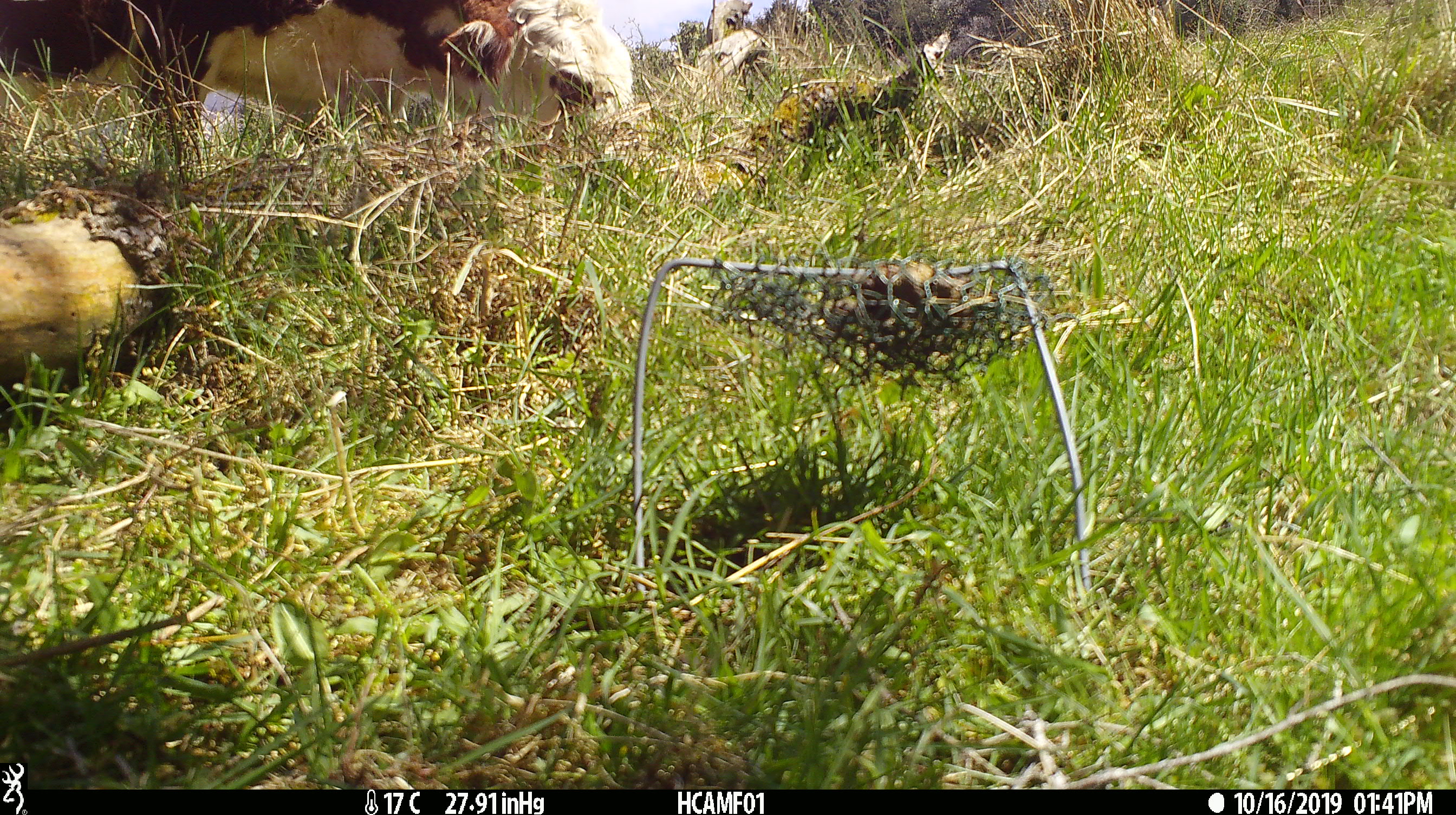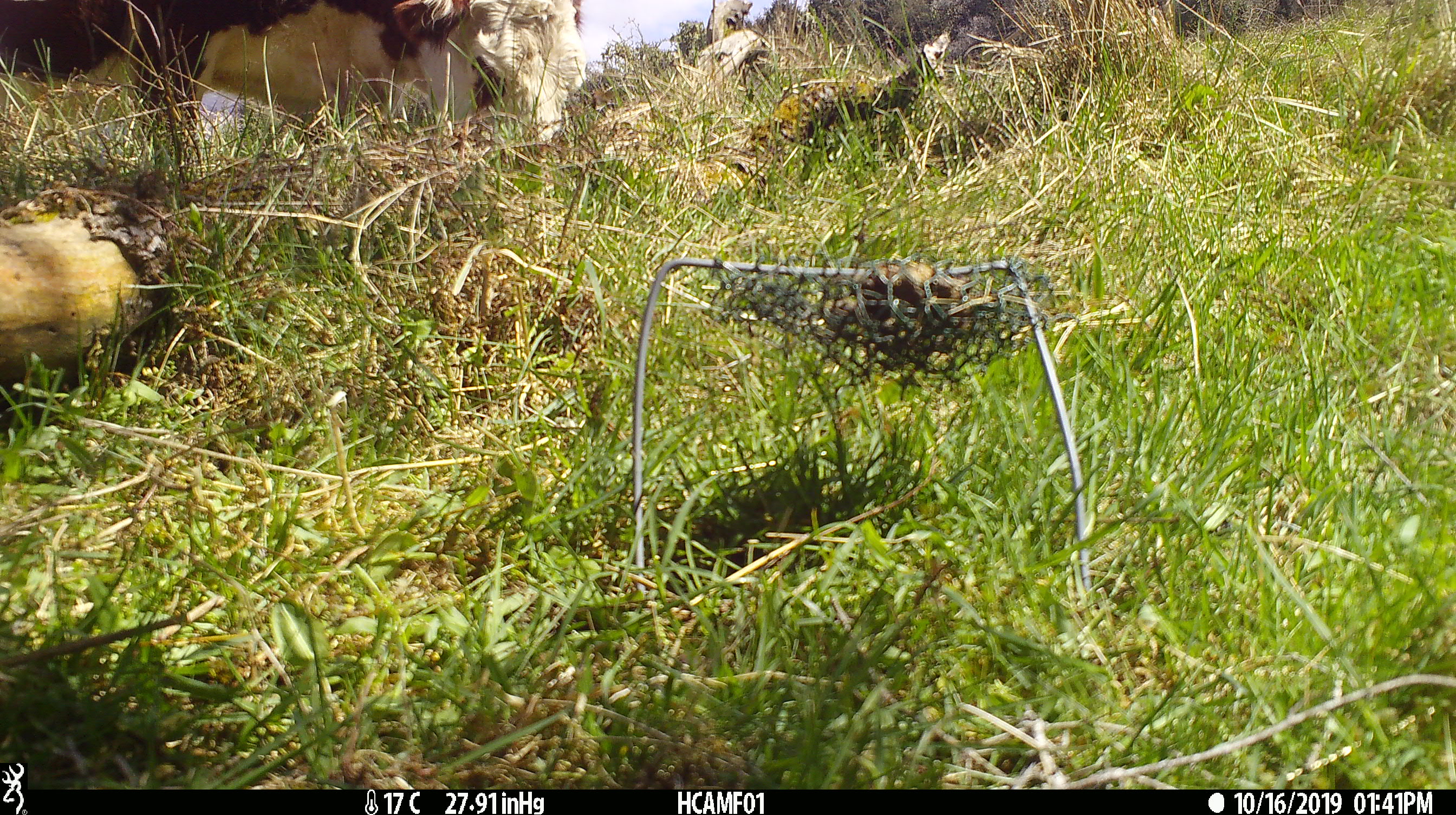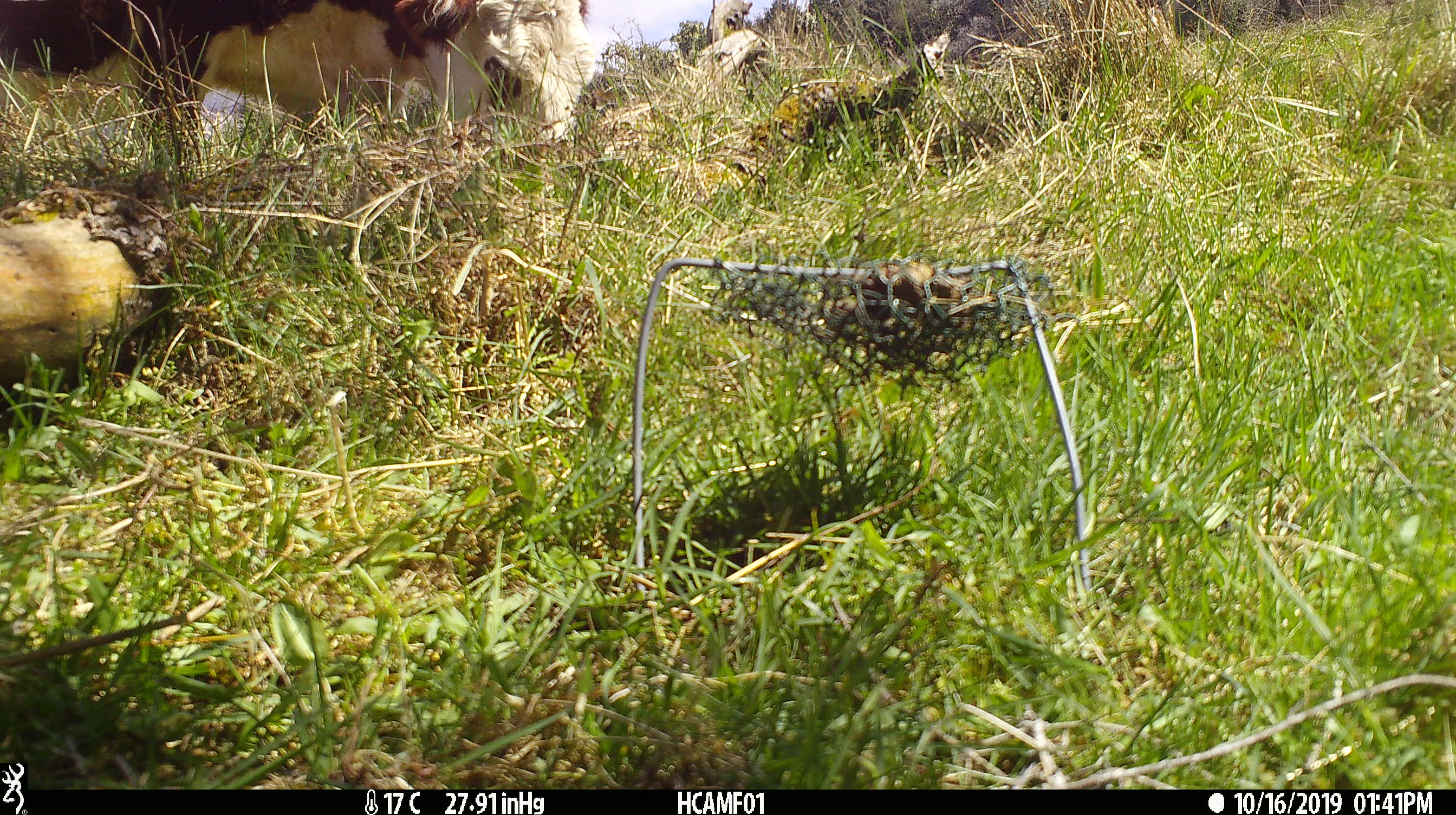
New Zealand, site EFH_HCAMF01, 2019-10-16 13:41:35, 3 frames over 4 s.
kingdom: Animalia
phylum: Chordata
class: Mammalia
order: Artiodactyla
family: Bovidae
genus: Bos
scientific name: Bos taurus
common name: domestic cow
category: cow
Cow (domestic cow) (Bos taurus).